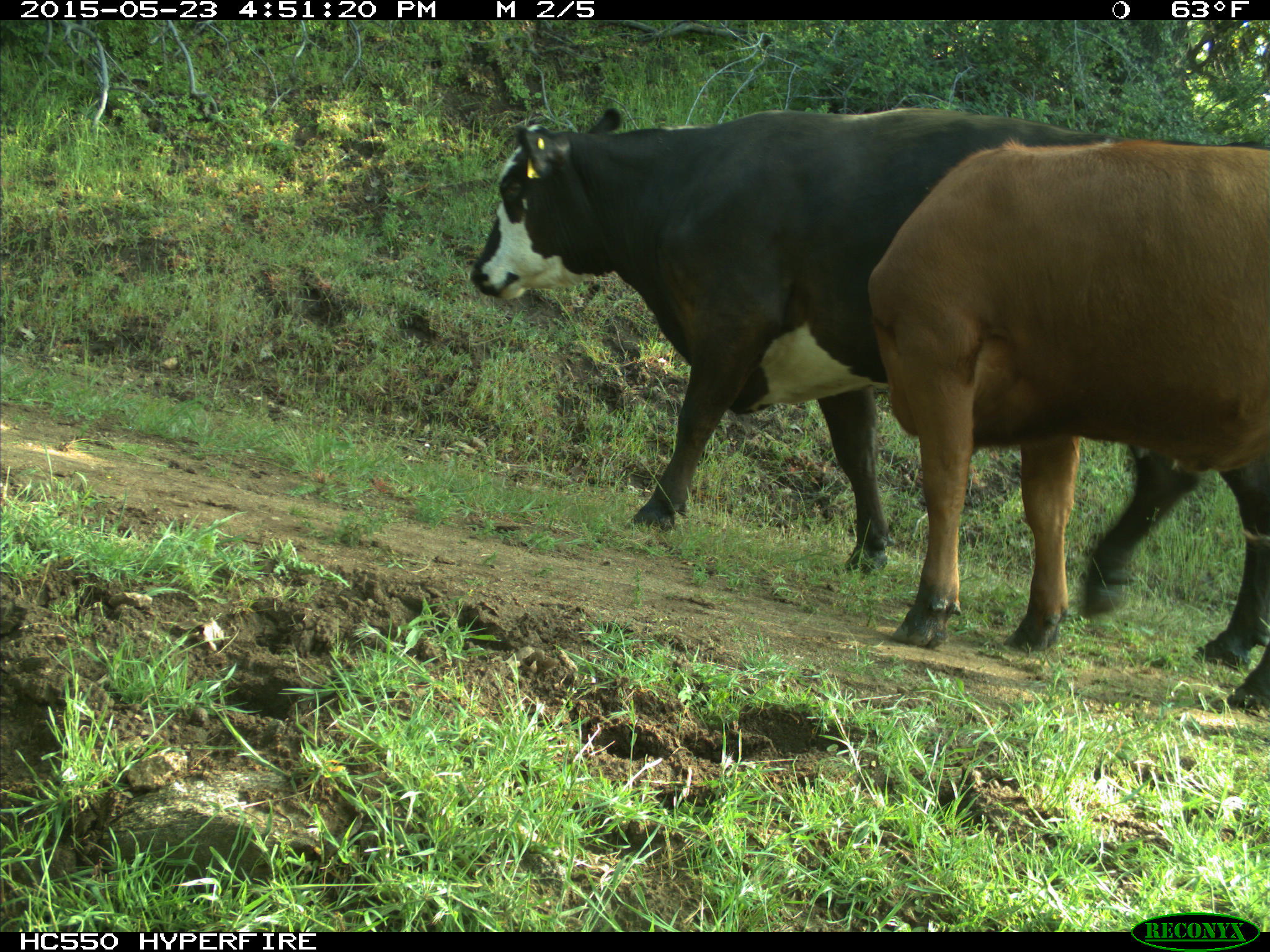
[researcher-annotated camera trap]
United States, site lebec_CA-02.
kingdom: Animalia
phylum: Chordata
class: Mammalia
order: Artiodactyla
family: Bovidae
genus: Bos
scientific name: Bos taurus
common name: domestic cow